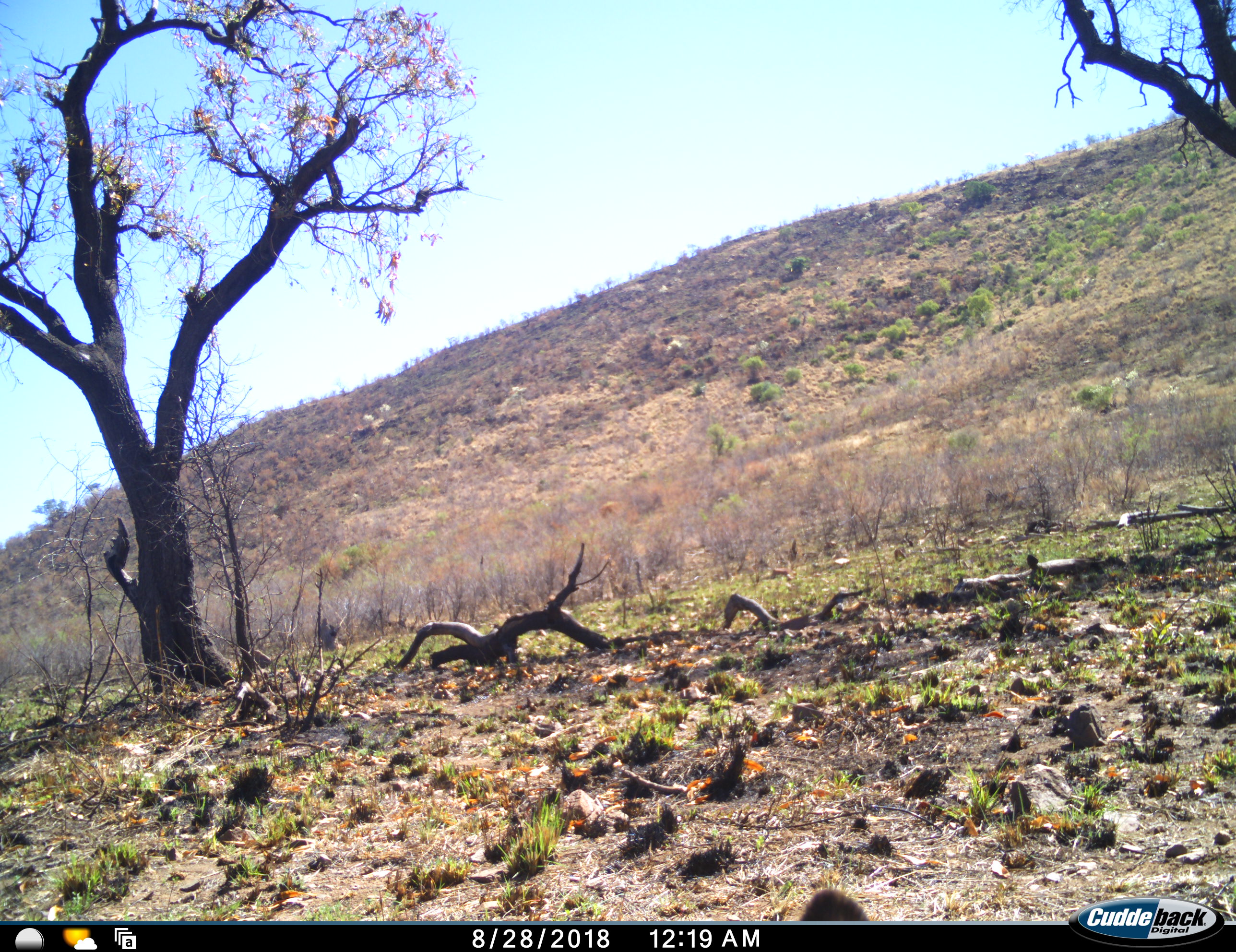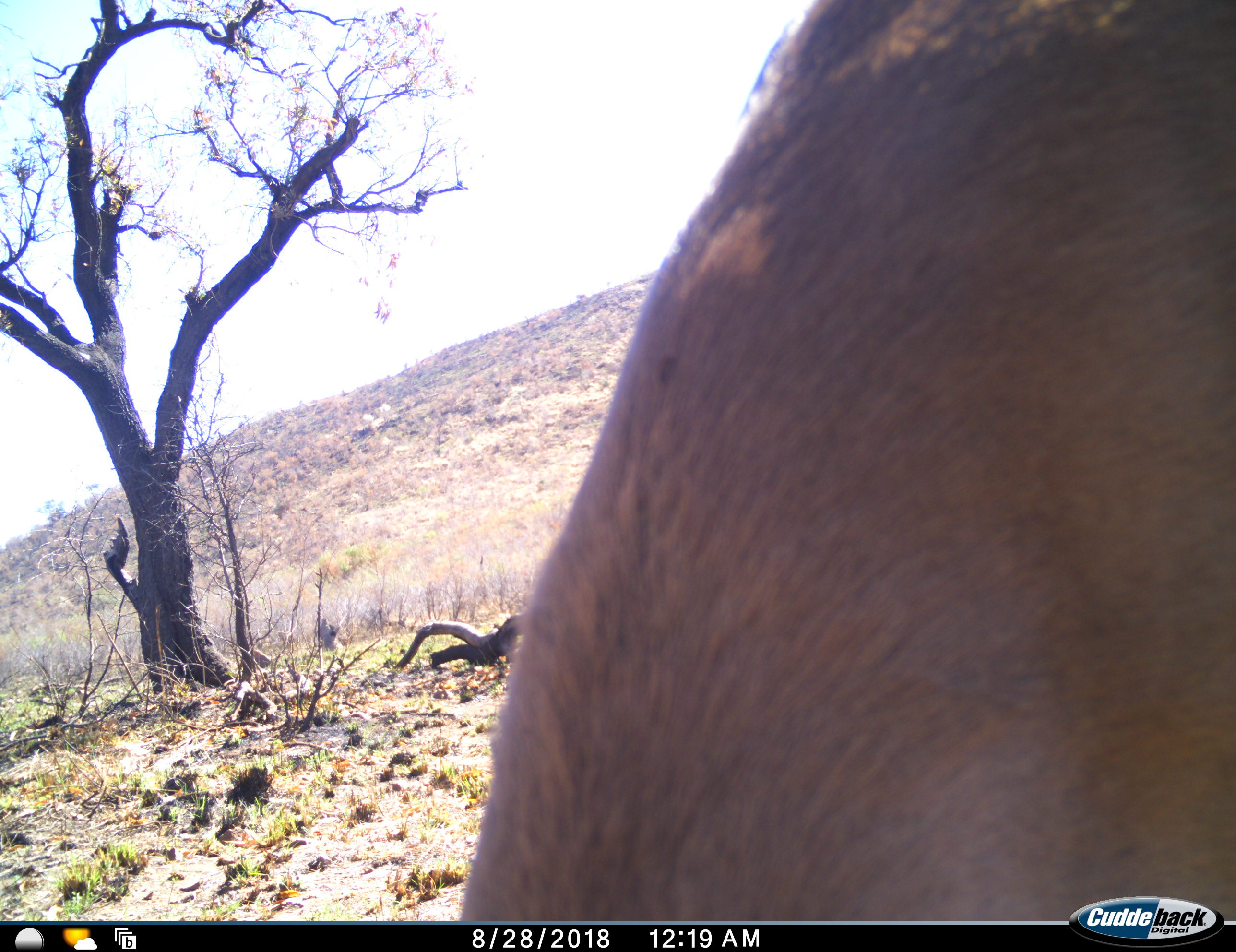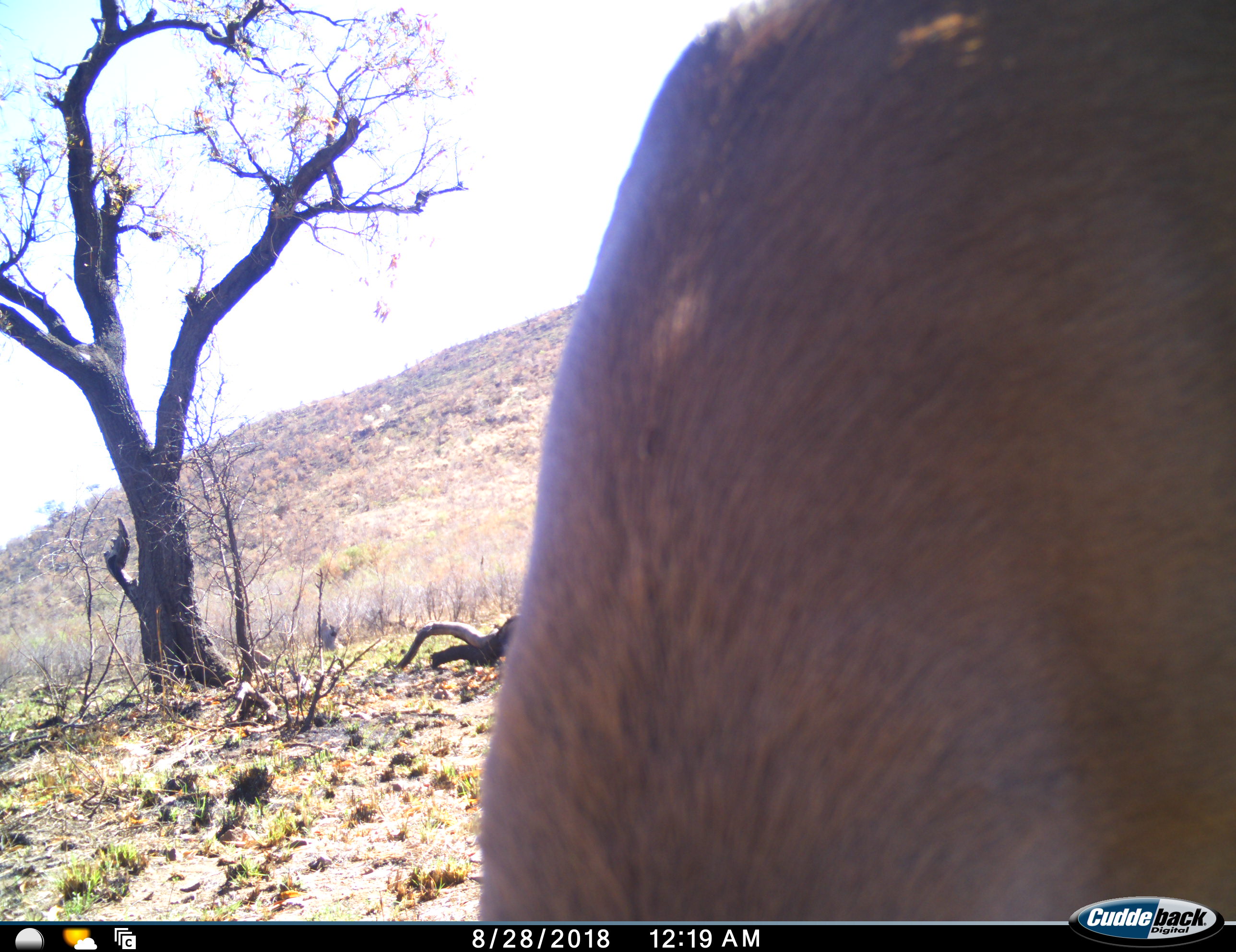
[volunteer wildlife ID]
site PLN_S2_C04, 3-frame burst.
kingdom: Animalia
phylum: Chordata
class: Mammalia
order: Artiodactyla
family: Bovidae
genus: Aepyceros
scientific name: Aepyceros melampus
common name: impala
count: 1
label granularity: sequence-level